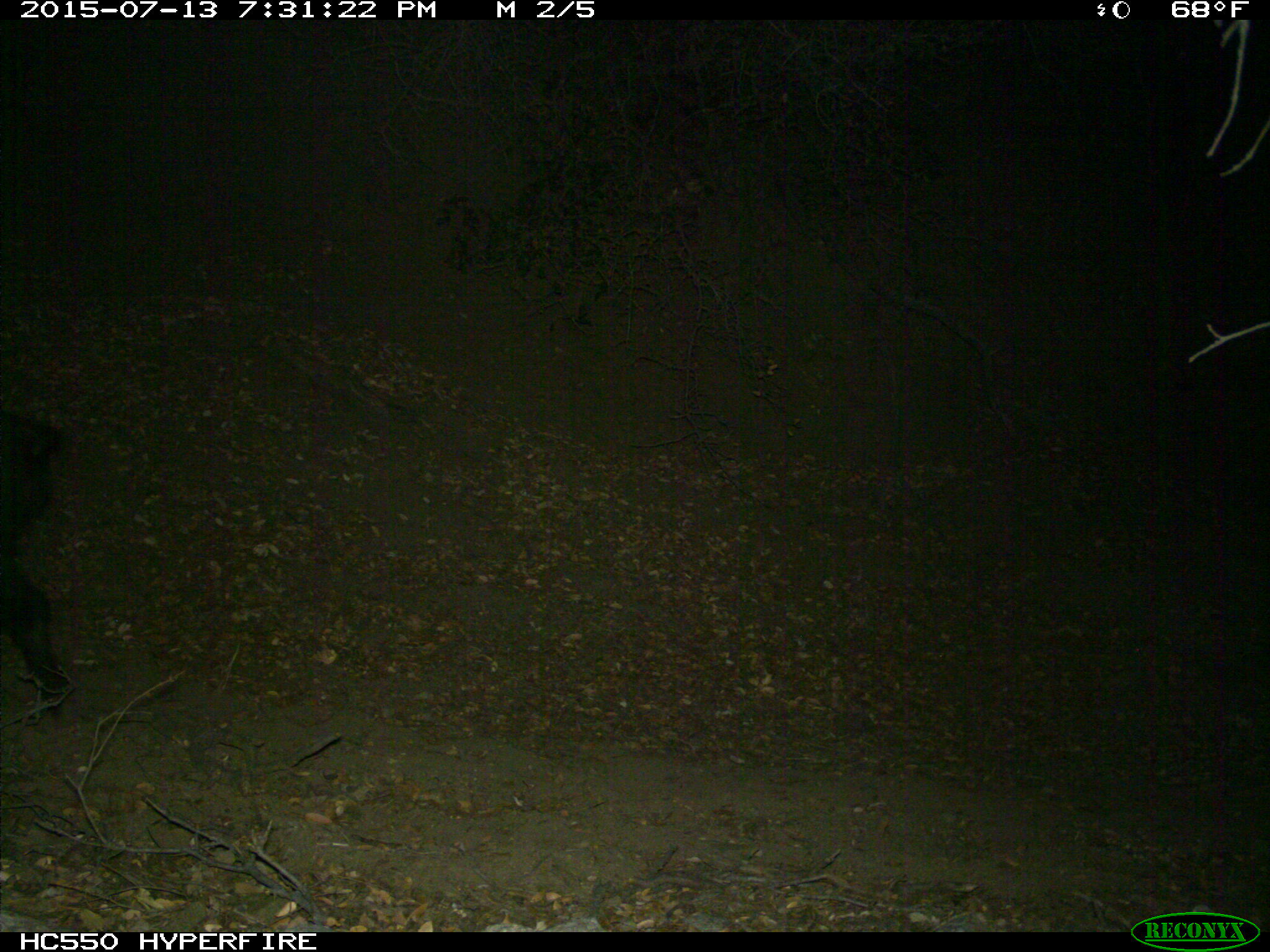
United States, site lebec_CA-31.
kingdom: Animalia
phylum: Chordata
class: Mammalia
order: Artiodactyla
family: Suidae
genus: Sus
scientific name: Sus scrofa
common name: wild boar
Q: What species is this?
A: Sus scrofa (wild boar).